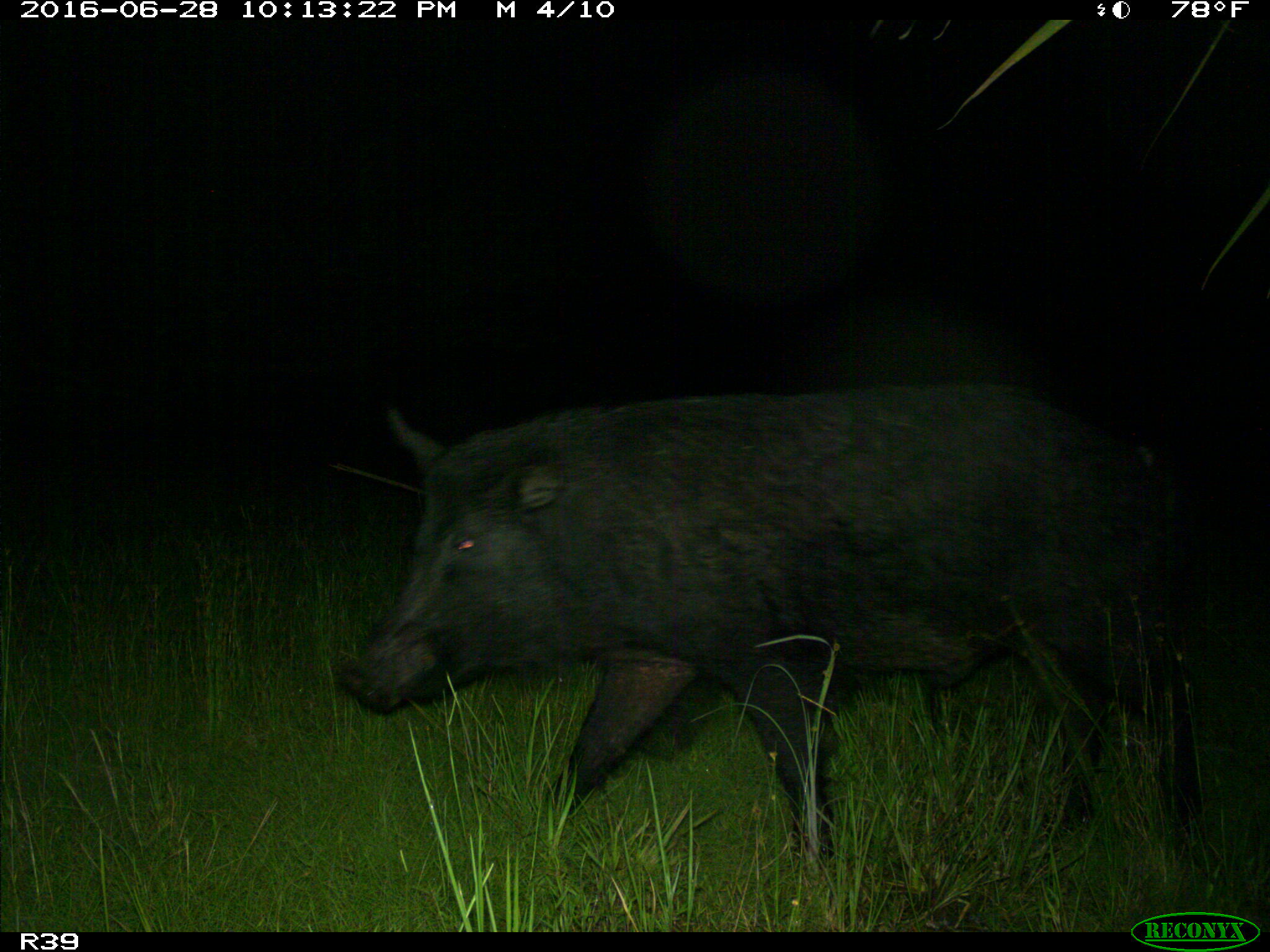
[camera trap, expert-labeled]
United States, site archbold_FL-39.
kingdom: Animalia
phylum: Chordata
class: Mammalia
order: Artiodactyla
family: Suidae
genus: Sus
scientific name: Sus scrofa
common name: wild boar